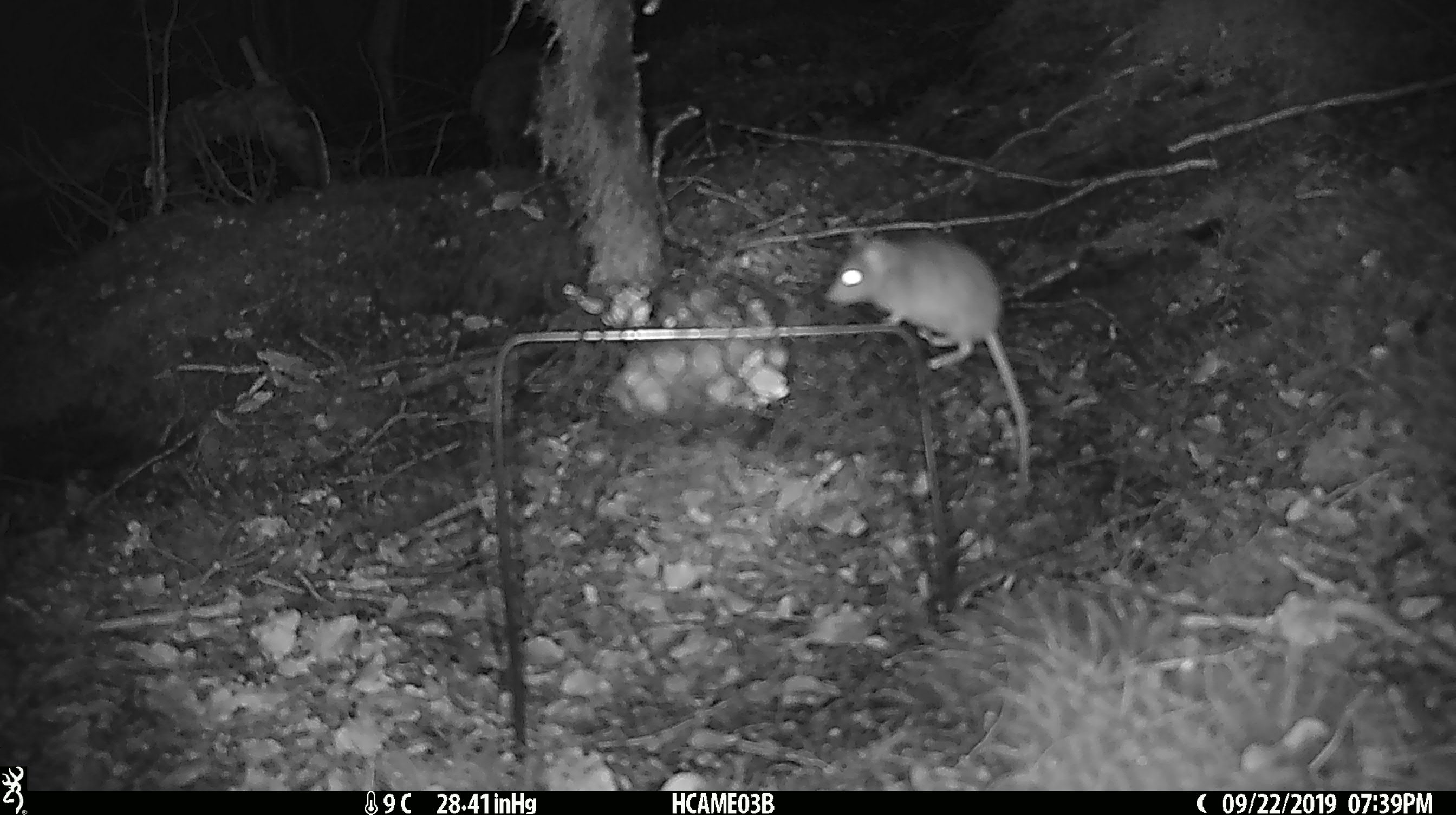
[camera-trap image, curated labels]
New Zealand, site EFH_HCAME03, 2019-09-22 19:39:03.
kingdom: Animalia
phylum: Chordata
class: Mammalia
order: Rodentia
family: Muridae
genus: Mus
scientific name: Mus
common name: mouse